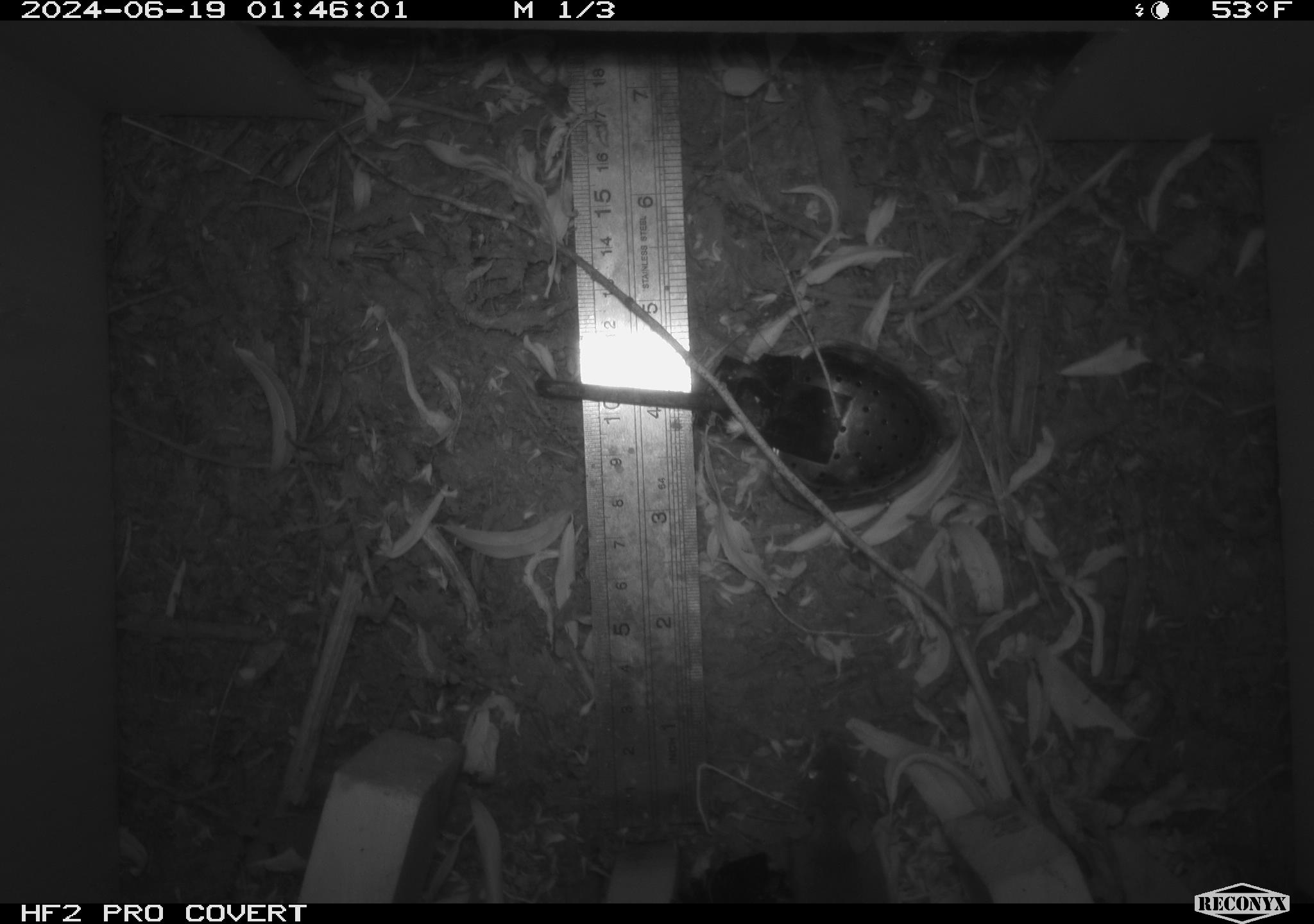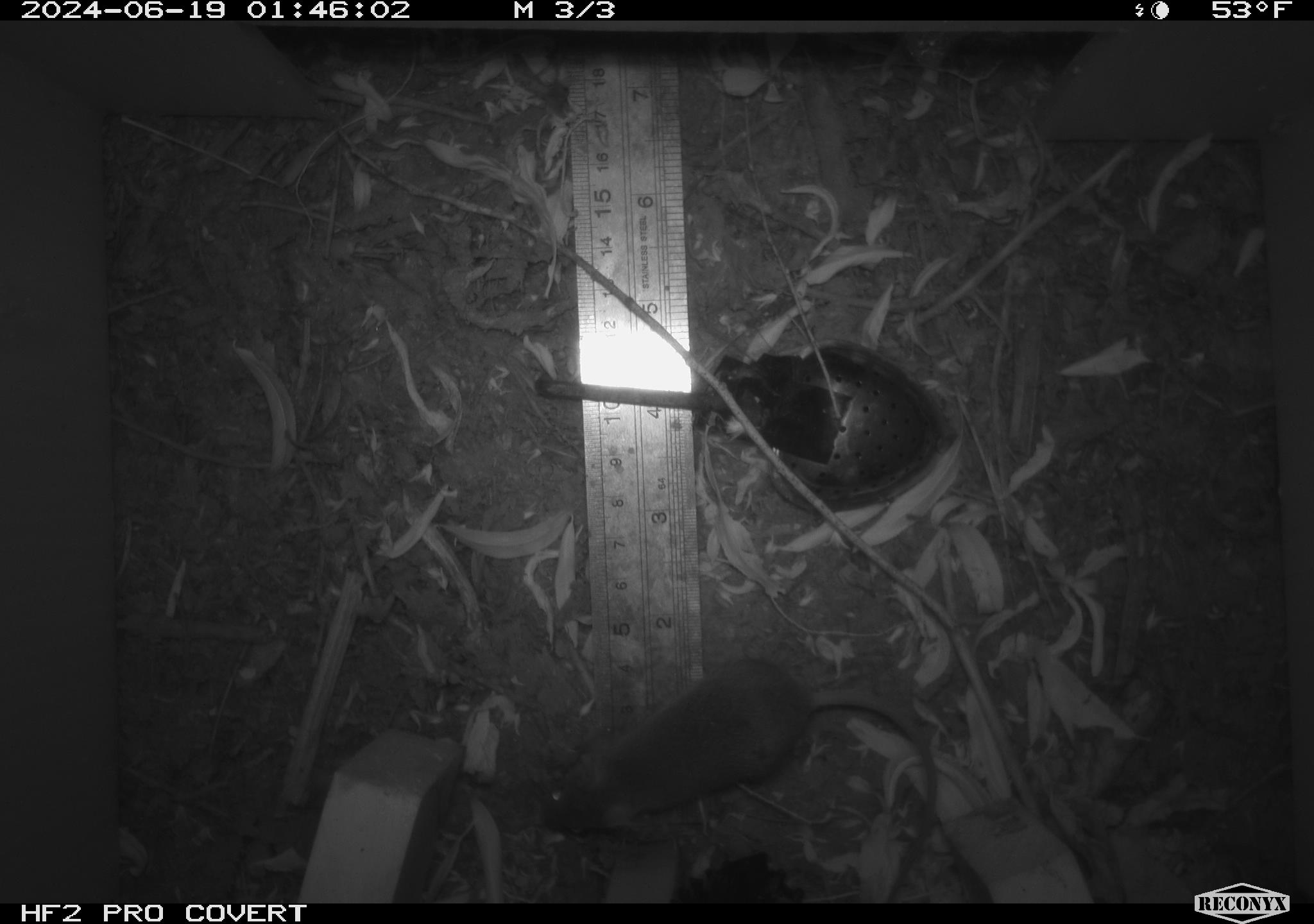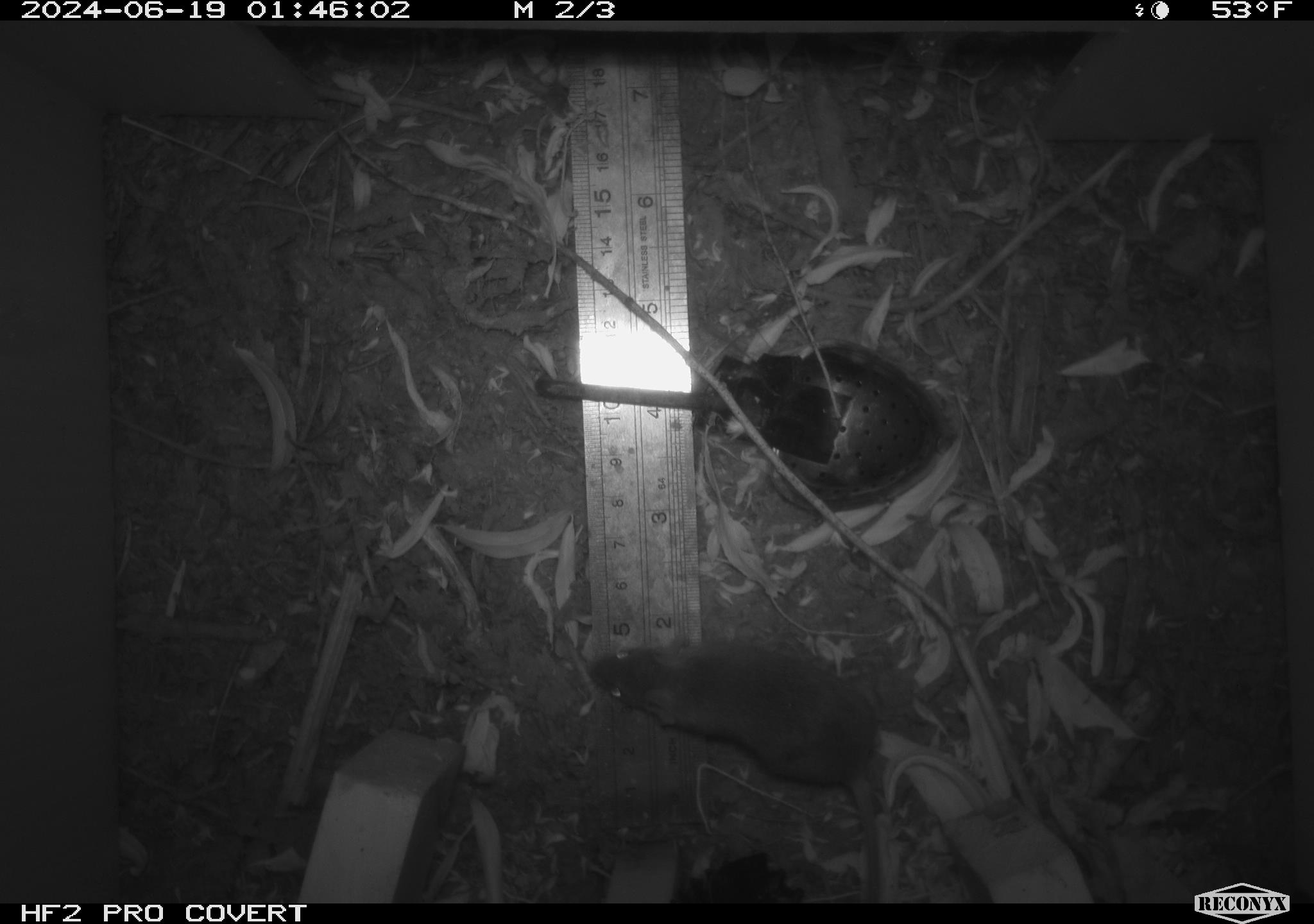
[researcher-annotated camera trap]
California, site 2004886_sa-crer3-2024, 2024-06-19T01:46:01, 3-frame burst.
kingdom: Animalia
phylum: Chordata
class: Mammalia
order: Rodentia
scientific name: Rodentia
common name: mouse species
Mouse species (Rodentia).